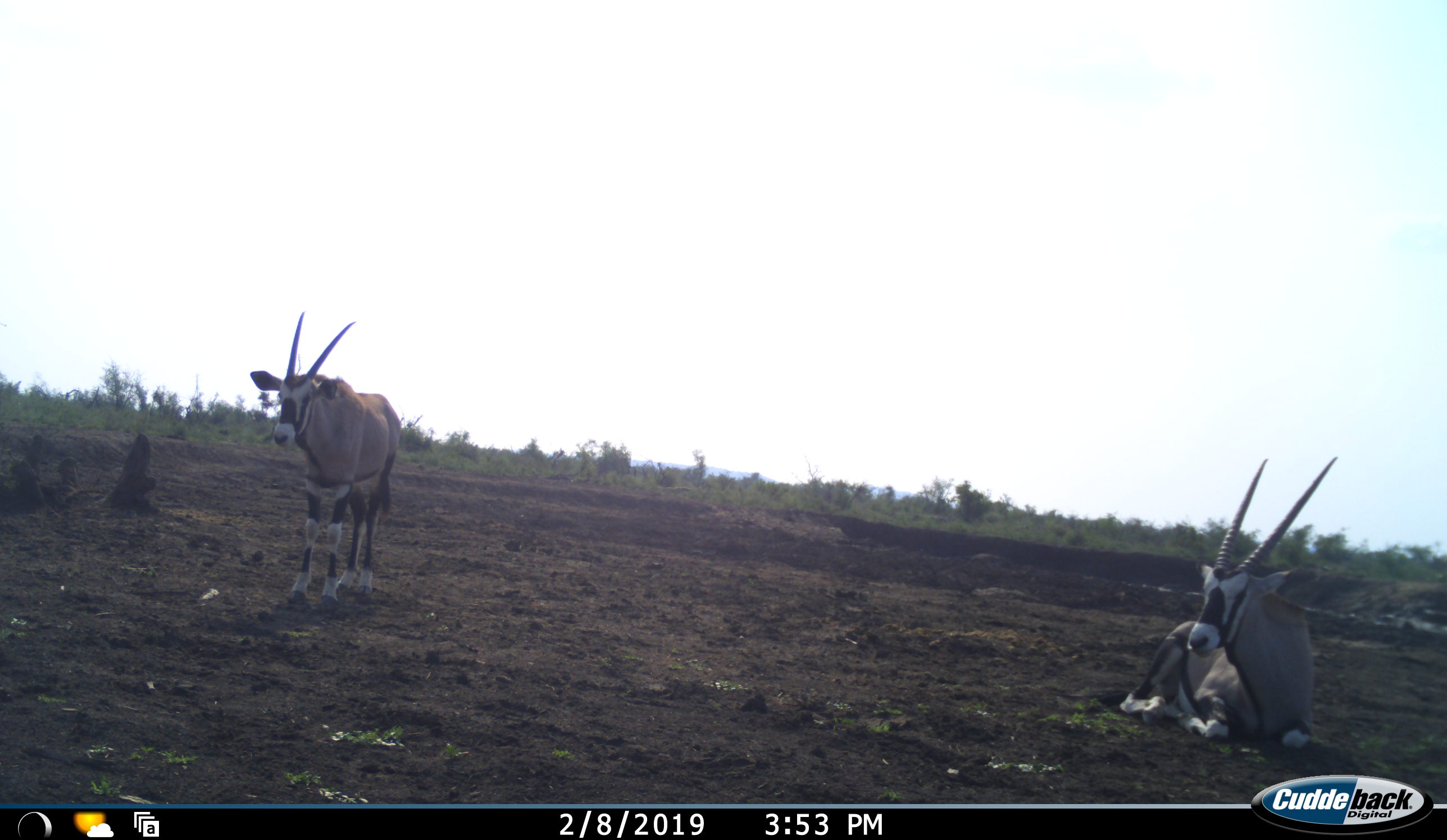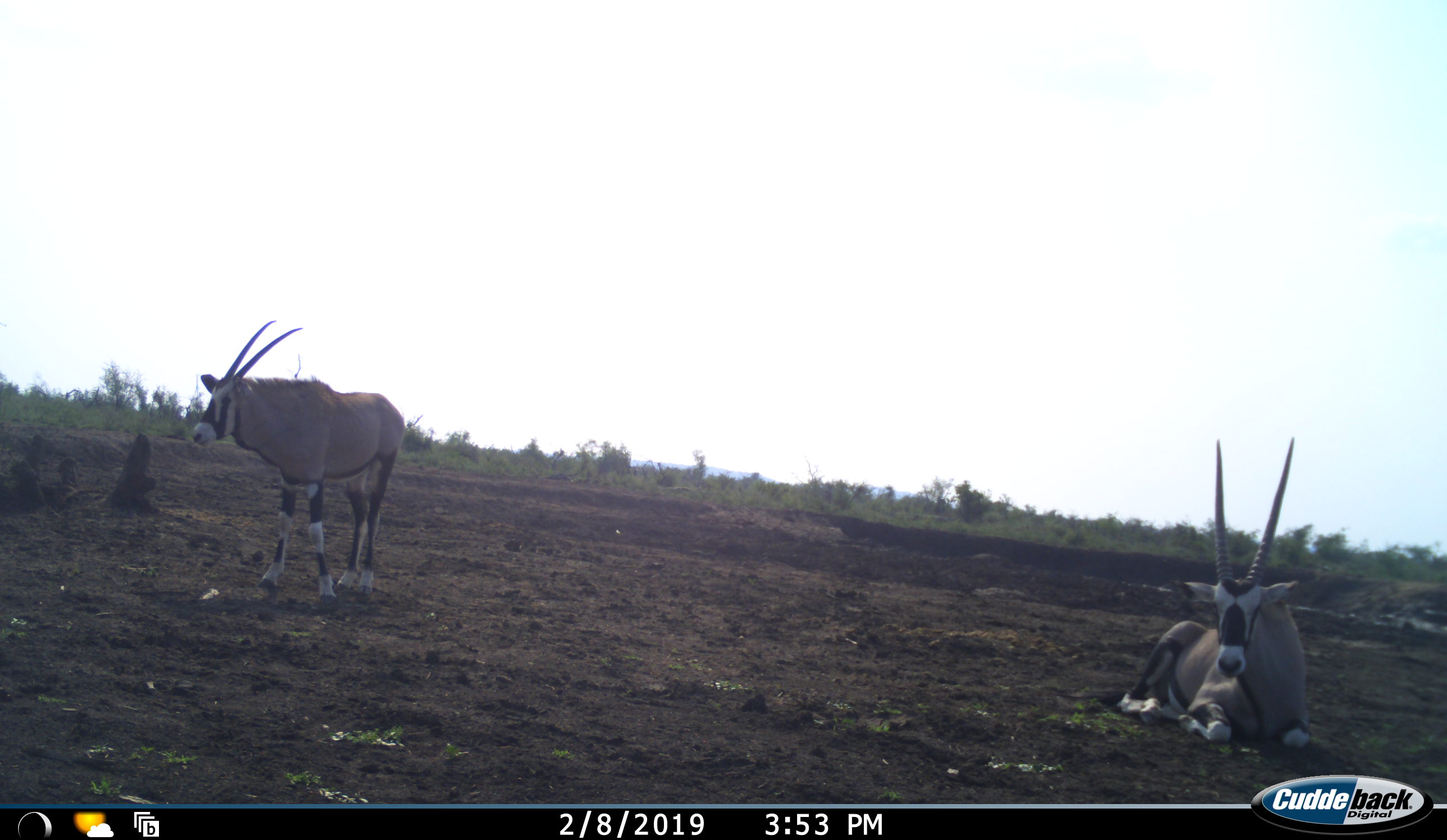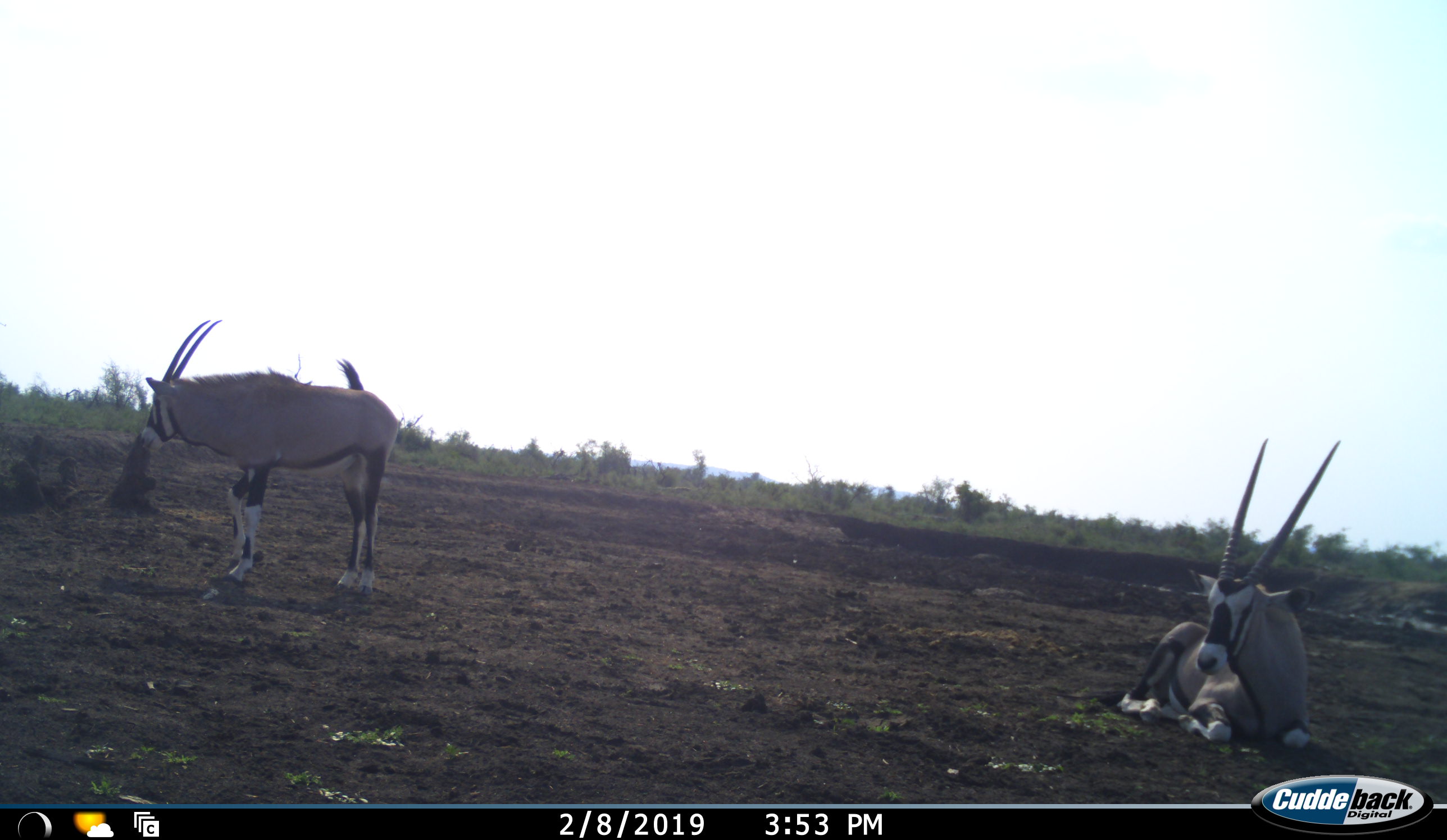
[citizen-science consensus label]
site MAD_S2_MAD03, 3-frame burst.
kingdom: Animalia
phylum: Chordata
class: Mammalia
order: Artiodactyla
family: Bovidae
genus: Oryx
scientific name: Oryx gazella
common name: gemsbok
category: oryx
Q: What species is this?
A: Oryx (gemsbok) (Oryx gazella).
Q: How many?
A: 2.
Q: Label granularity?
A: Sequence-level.